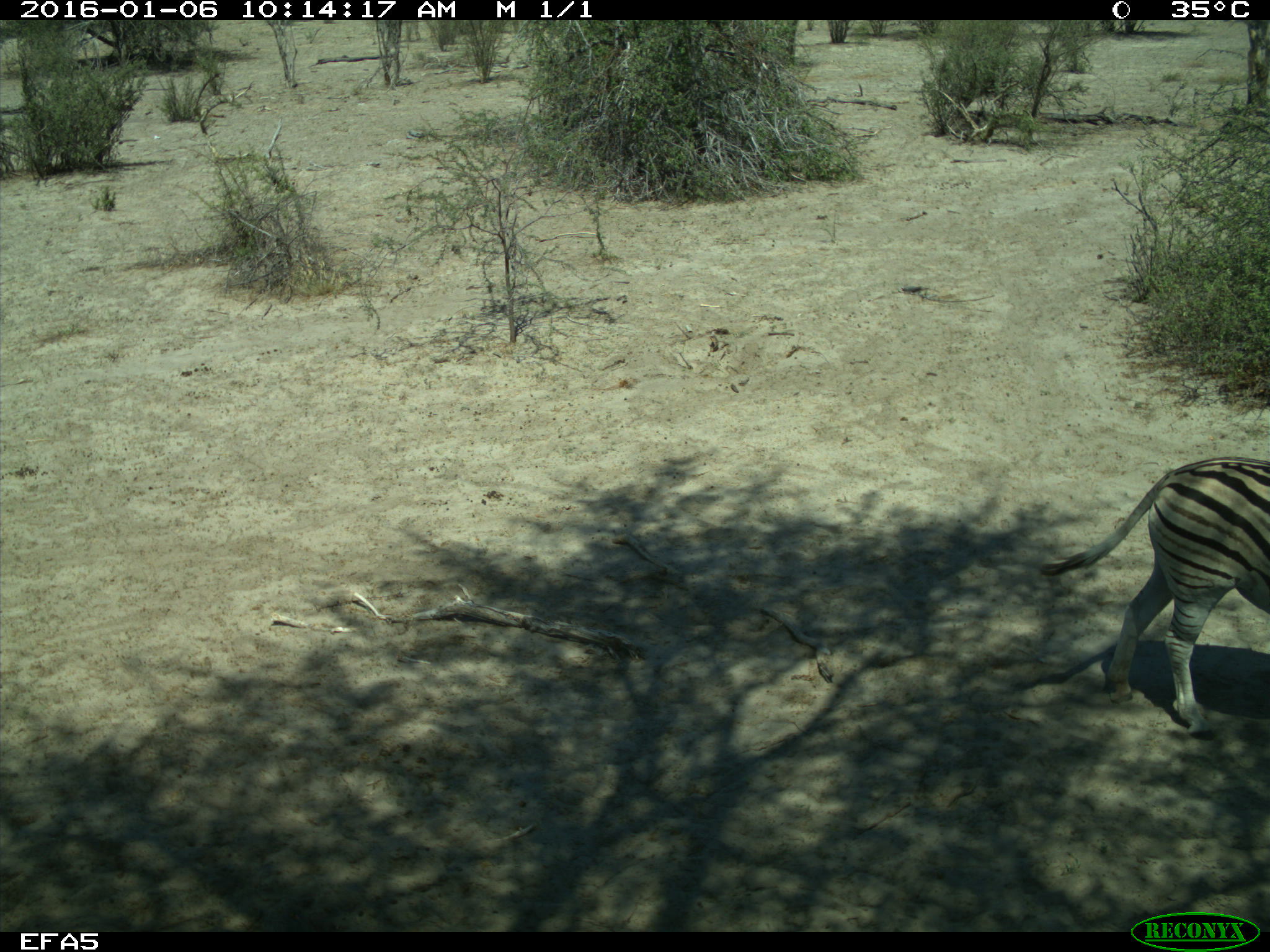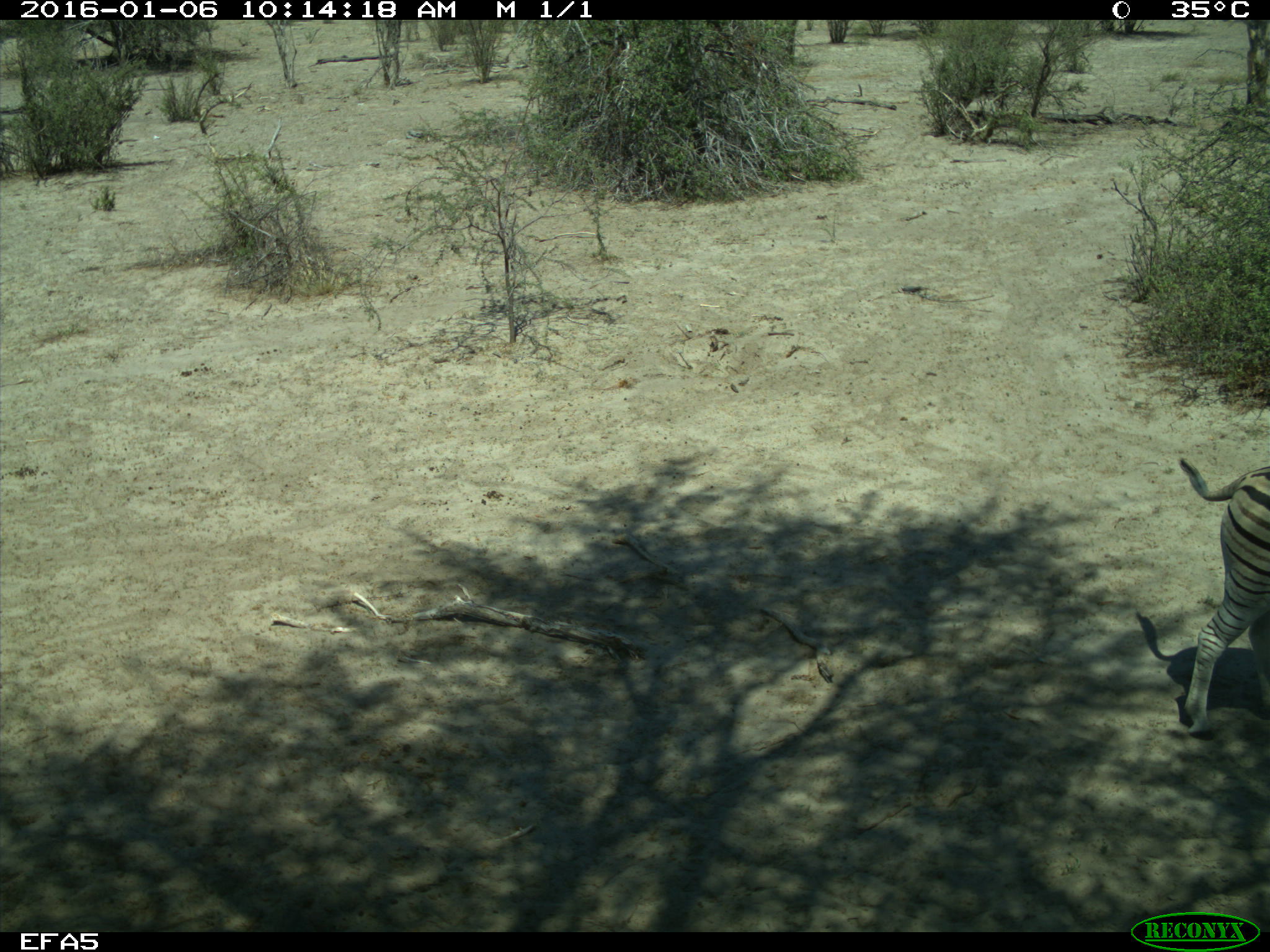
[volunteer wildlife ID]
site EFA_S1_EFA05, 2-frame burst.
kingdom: Animalia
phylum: Chordata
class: Mammalia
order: Perissodactyla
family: Equidae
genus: Equus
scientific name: Equus quagga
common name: plains zebra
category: zebraplains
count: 1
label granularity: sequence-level